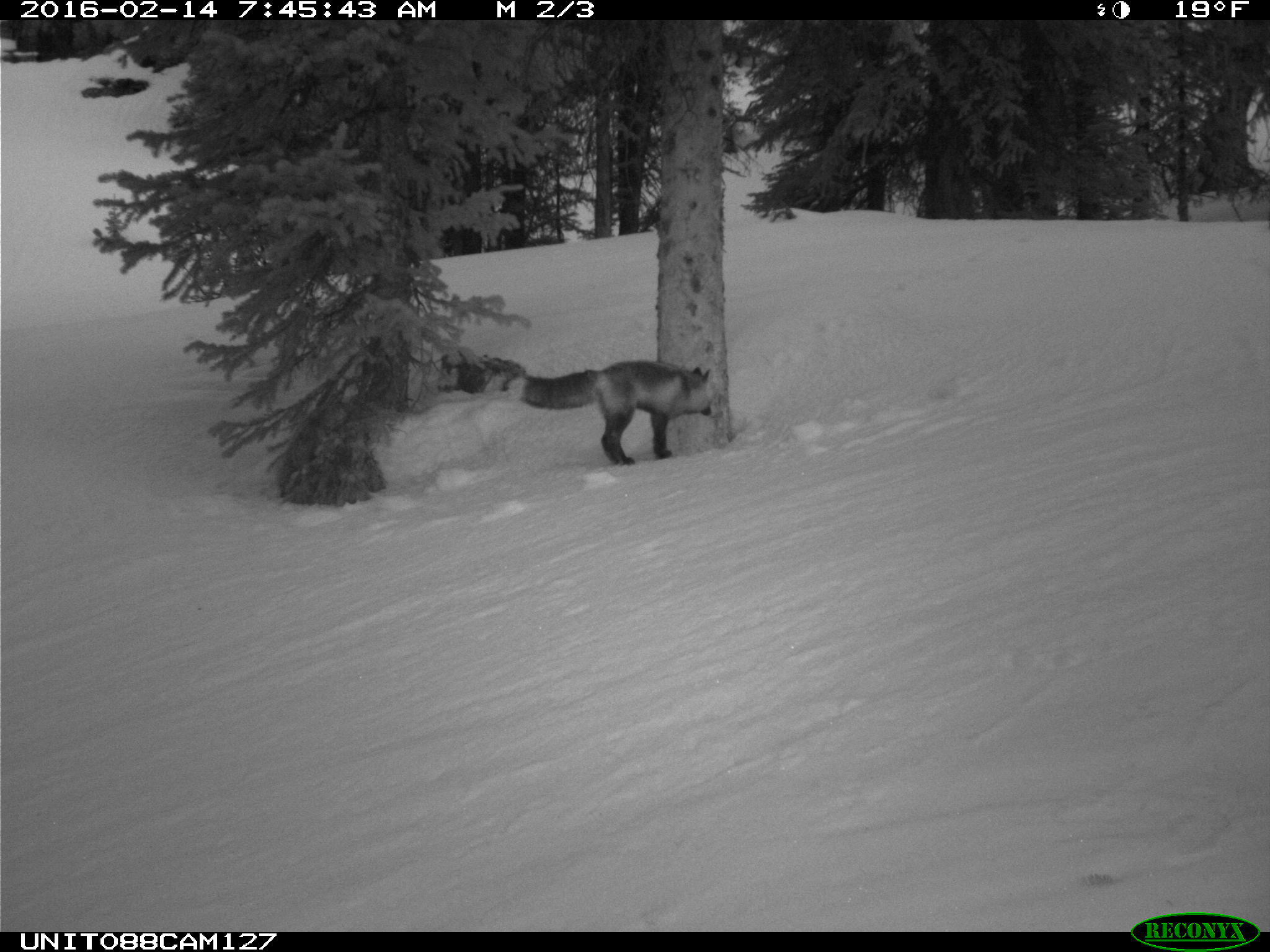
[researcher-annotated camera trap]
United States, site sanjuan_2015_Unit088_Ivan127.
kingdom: Animalia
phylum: Chordata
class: Mammalia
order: Carnivora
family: Canidae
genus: Vulpes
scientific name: Vulpes vulpes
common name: red fox